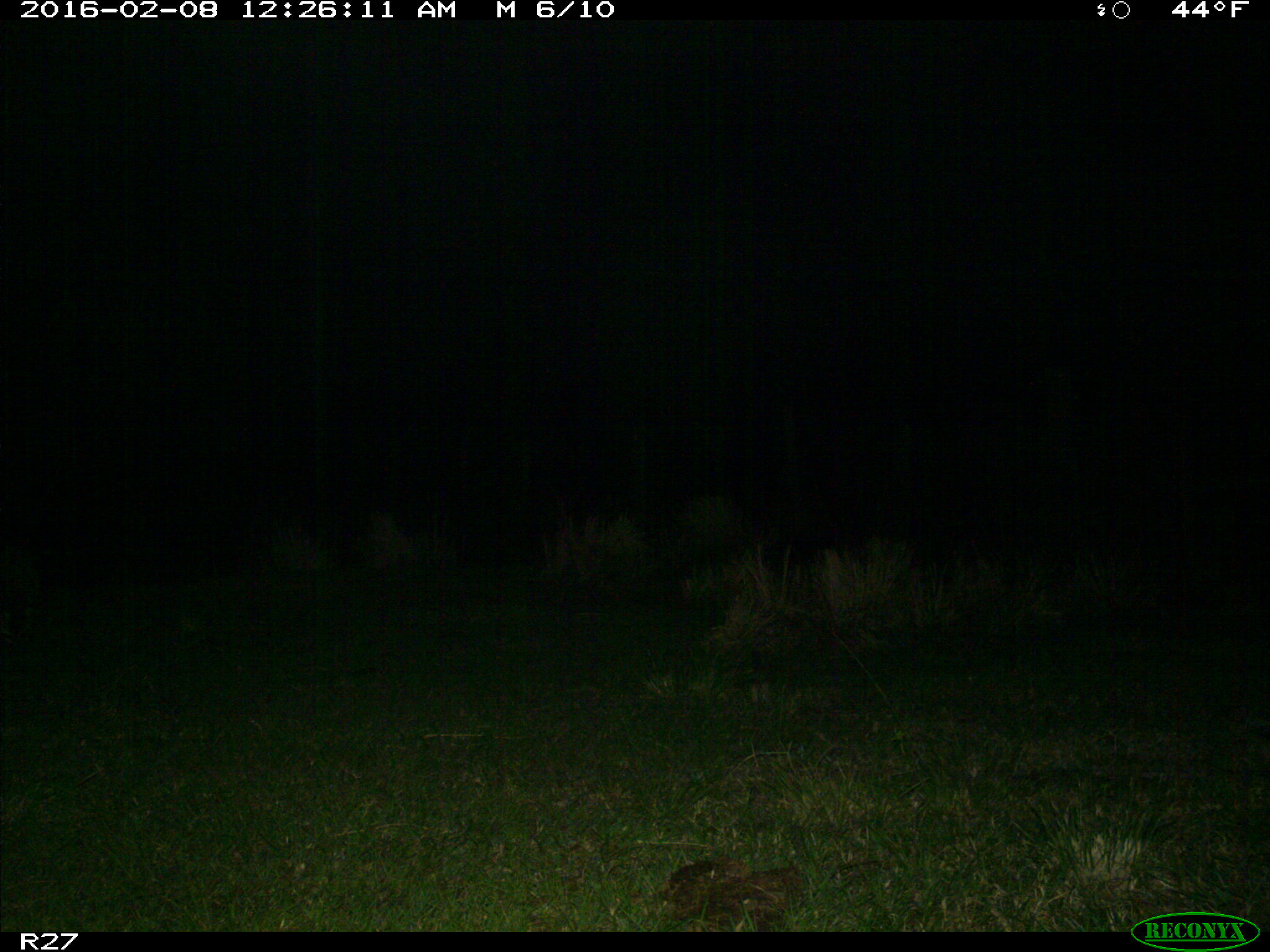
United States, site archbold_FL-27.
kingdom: Animalia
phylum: Chordata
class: Mammalia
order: Carnivora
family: Procyonidae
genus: Procyon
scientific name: Procyon lotor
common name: common raccoon